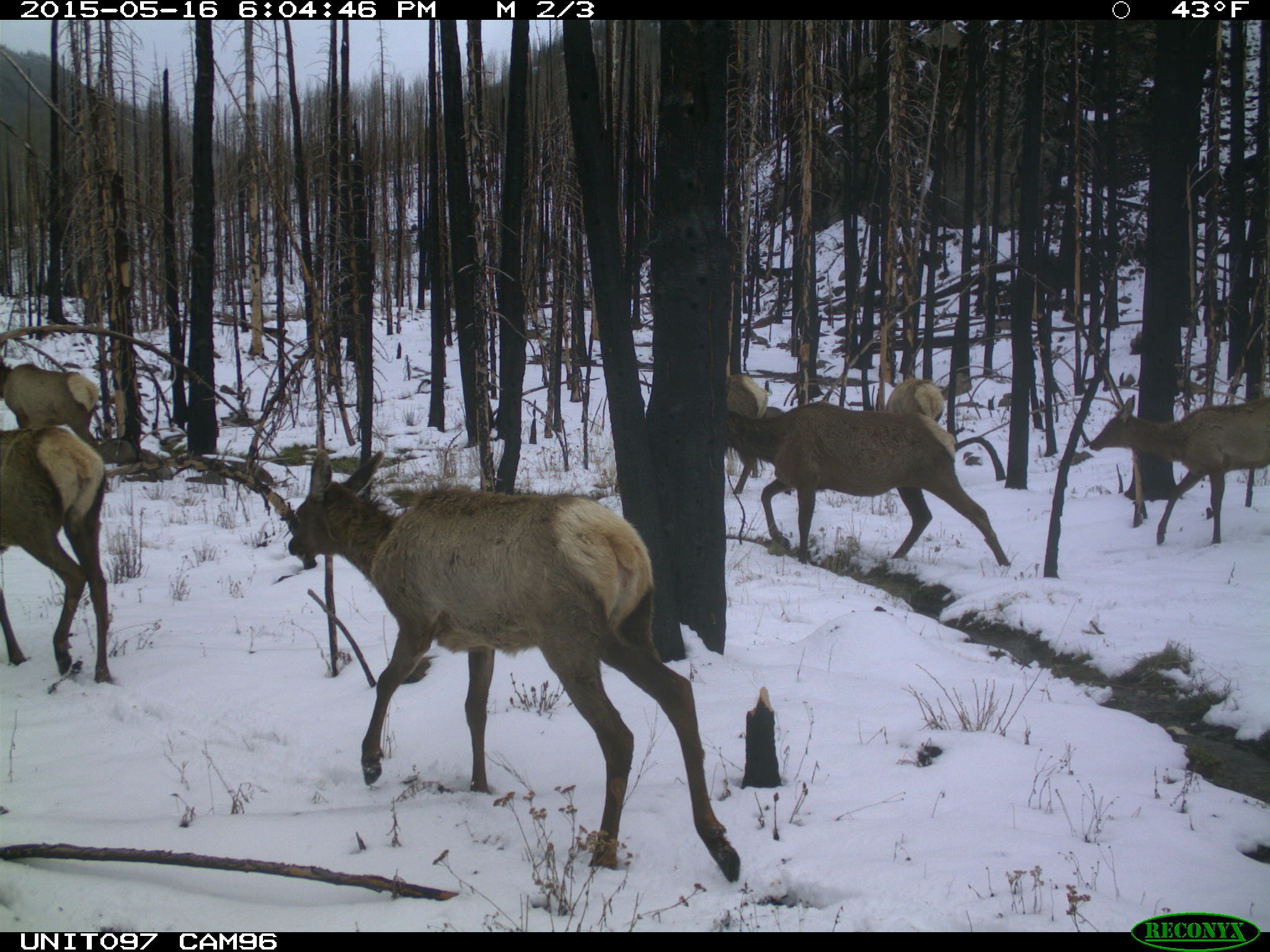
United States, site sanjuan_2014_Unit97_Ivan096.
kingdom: Animalia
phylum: Chordata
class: Mammalia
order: Artiodactyla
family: Cervidae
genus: Cervus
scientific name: Cervus elaphus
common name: red deer